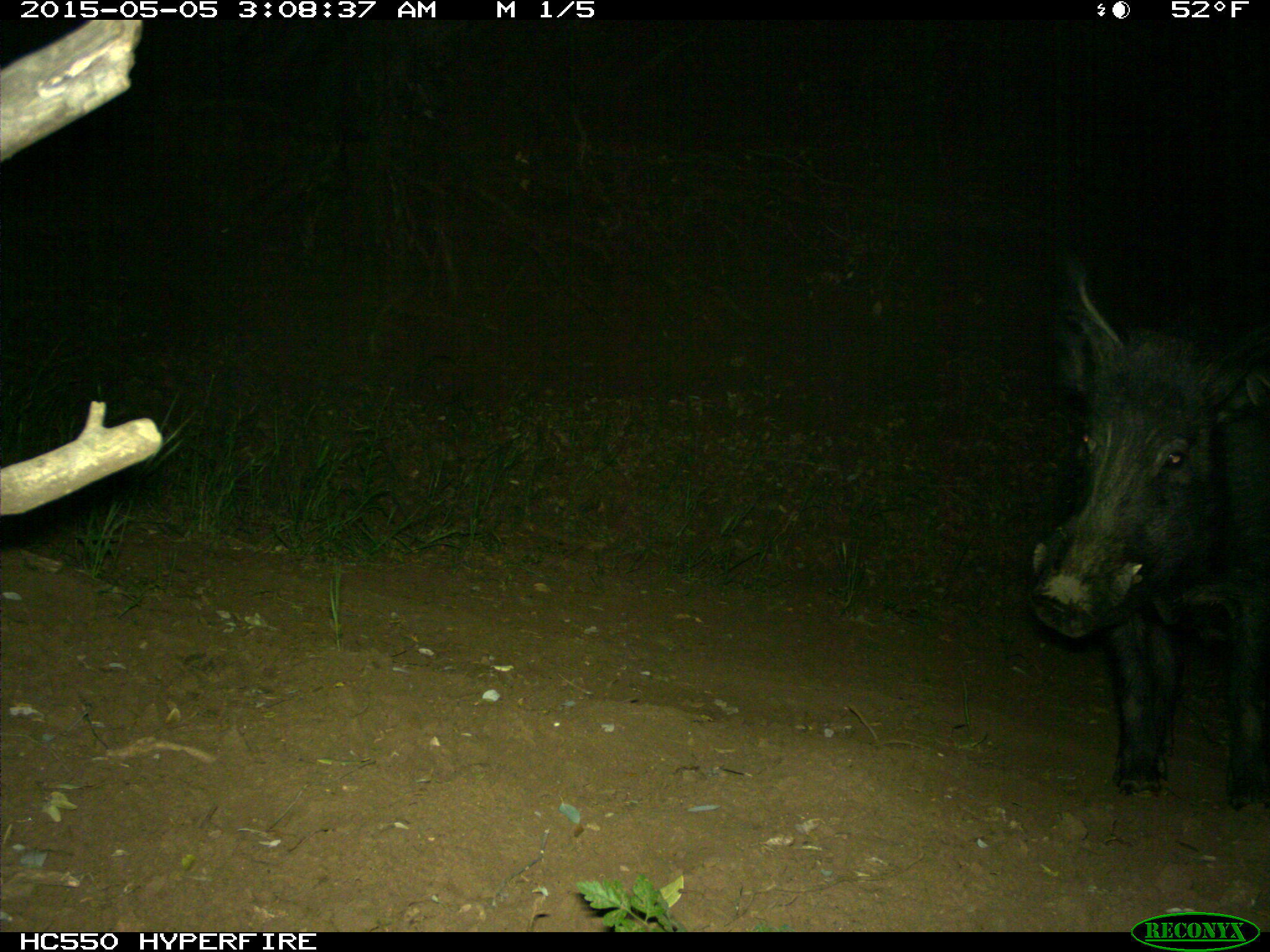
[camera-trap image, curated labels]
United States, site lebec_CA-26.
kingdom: Animalia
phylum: Chordata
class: Mammalia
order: Artiodactyla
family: Suidae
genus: Sus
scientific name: Sus scrofa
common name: wild boar